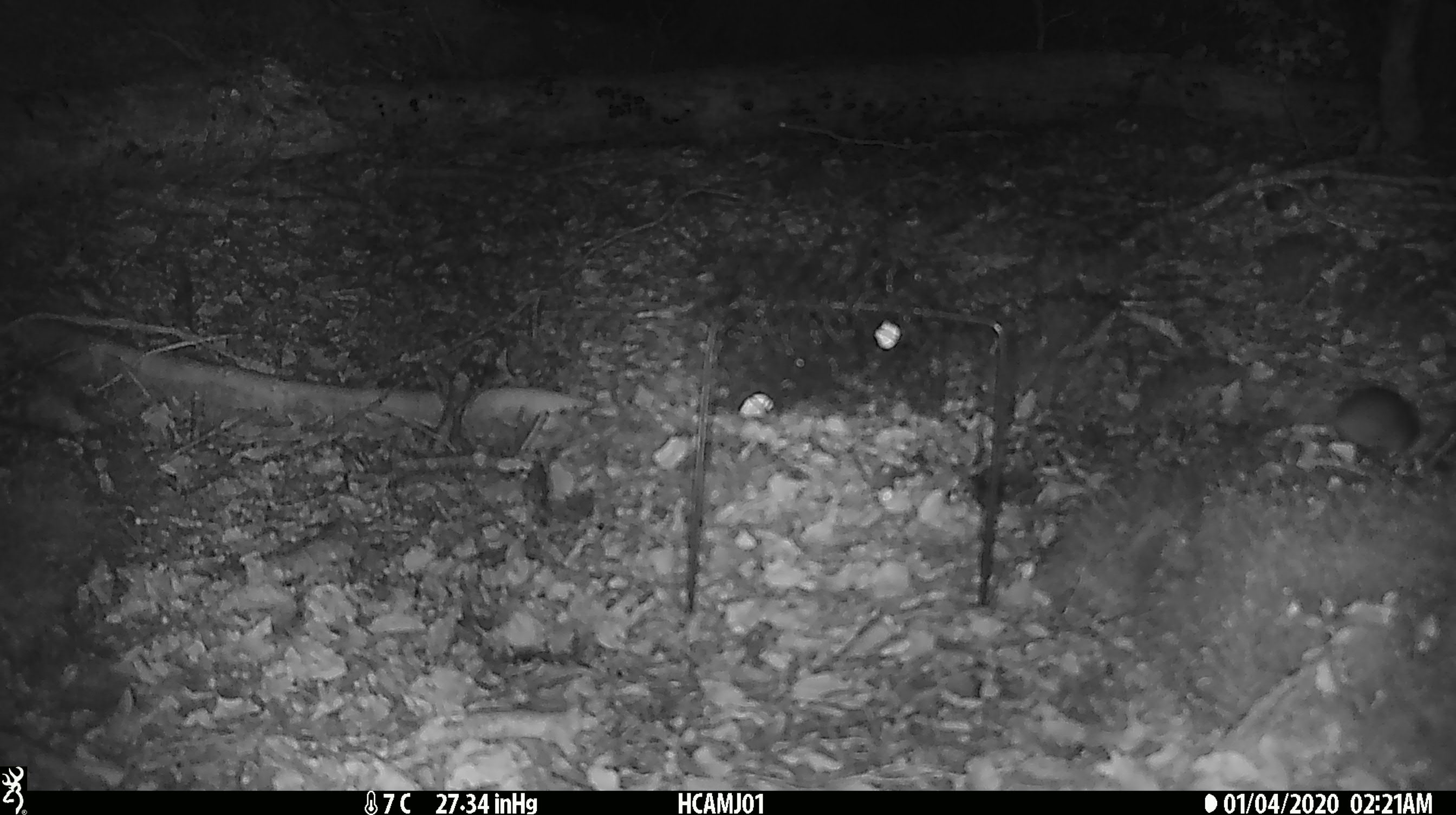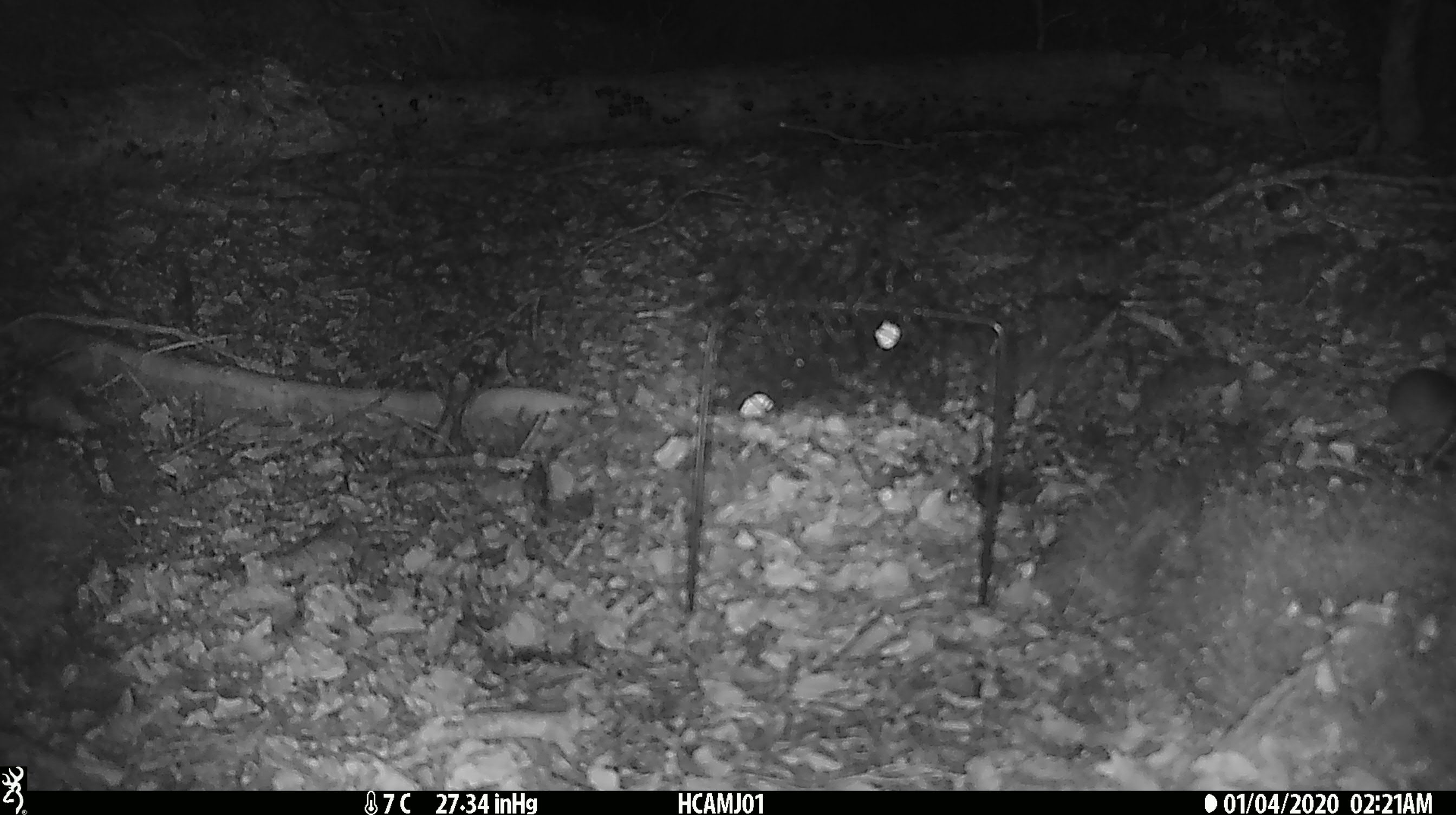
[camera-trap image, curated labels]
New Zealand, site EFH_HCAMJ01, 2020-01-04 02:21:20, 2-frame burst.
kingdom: Animalia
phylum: Chordata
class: Mammalia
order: Rodentia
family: Muridae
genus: Mus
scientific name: Mus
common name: mouse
Mouse (Mus).